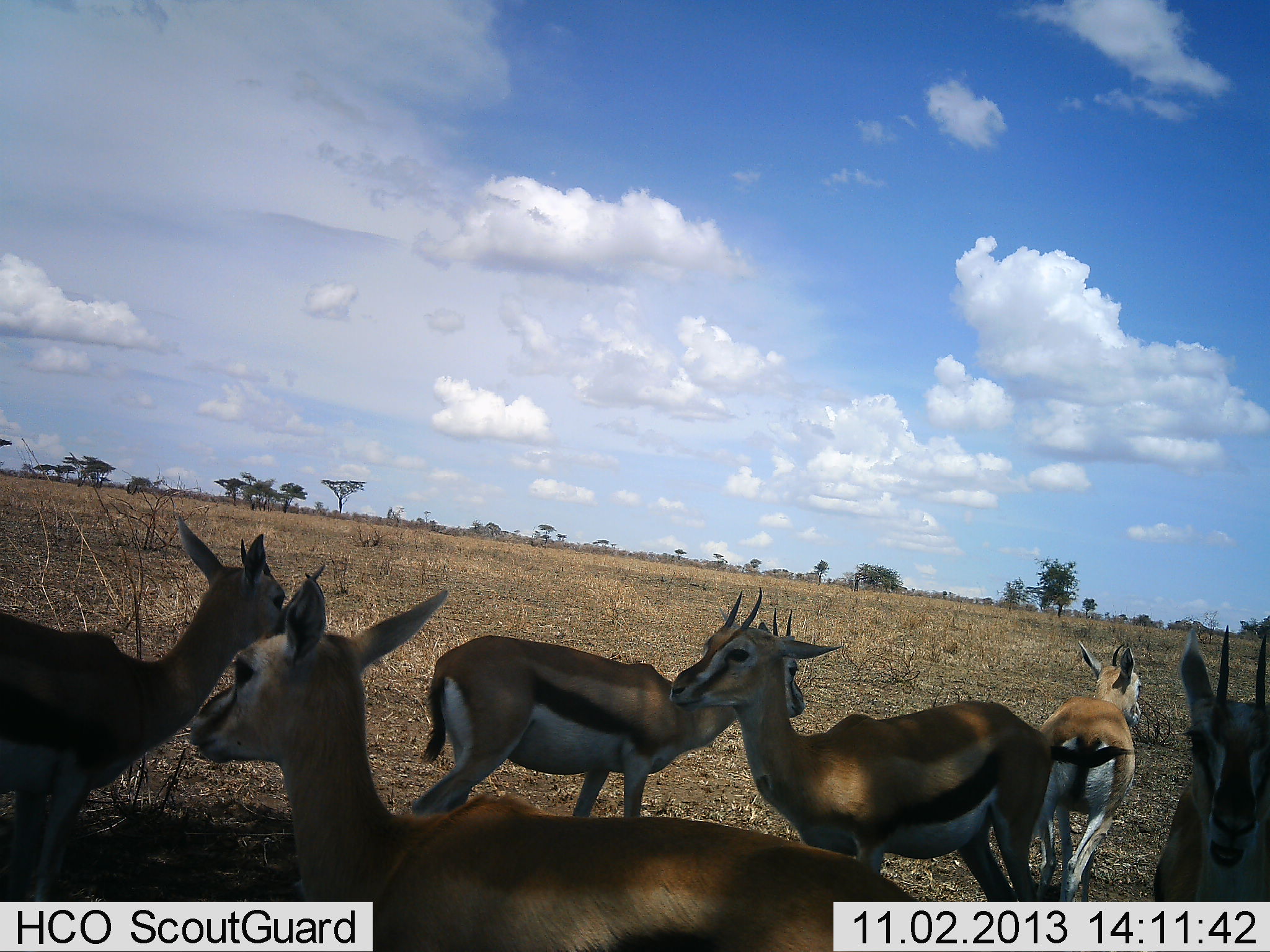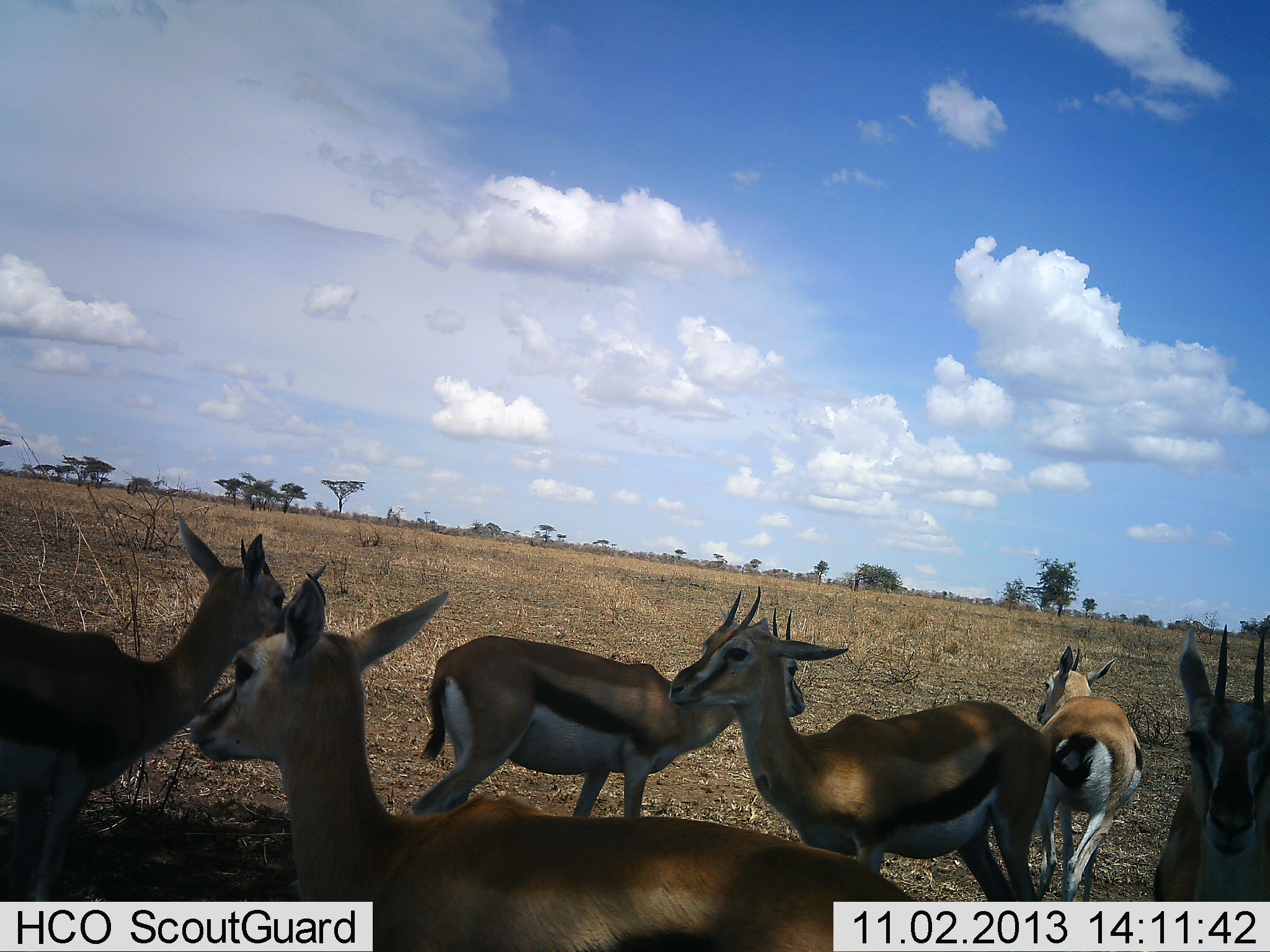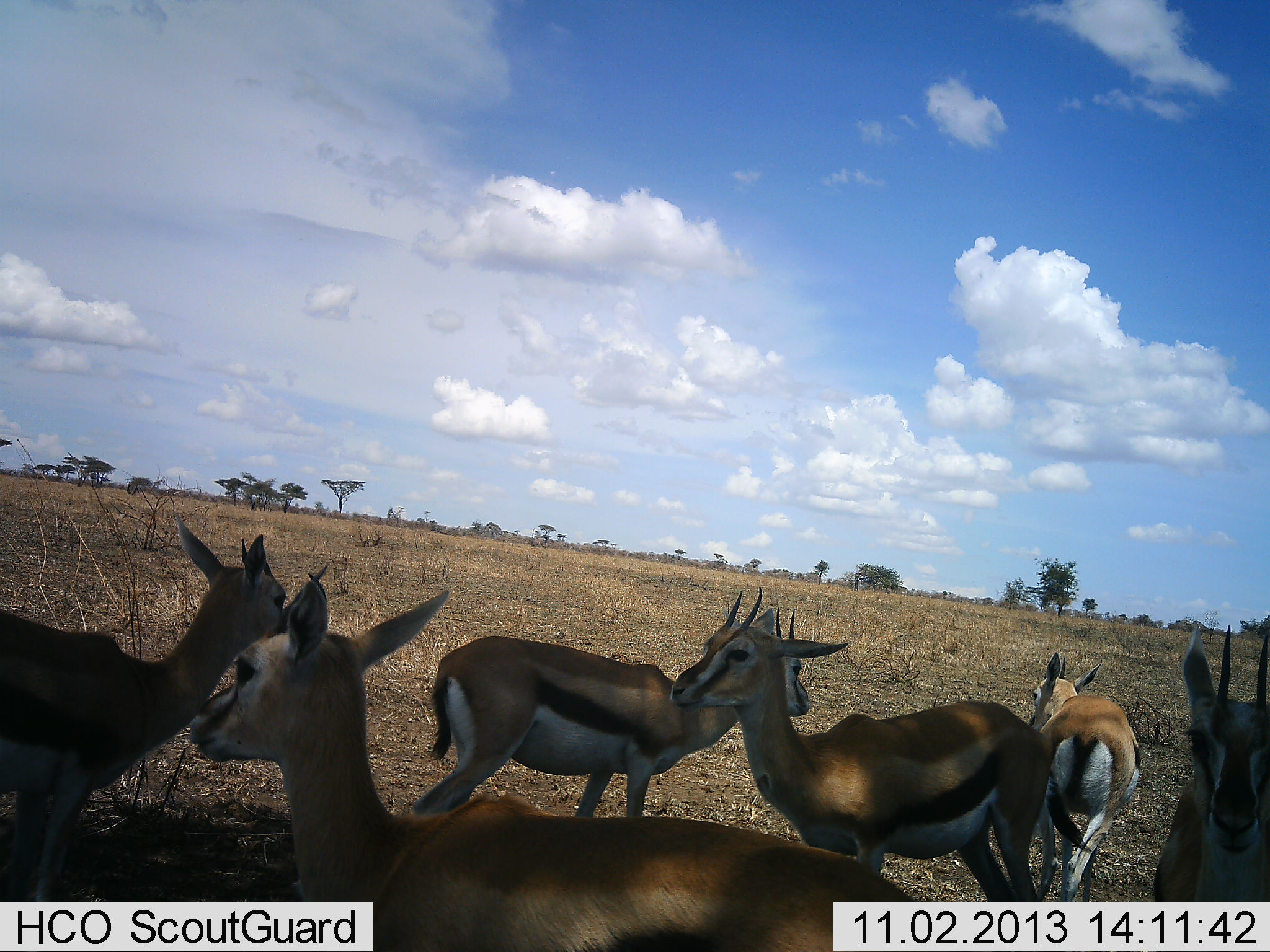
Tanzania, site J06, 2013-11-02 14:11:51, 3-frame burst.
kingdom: Animalia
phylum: Chordata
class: Mammalia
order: Artiodactyla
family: Bovidae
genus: Eudorcas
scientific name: Eudorcas thomsonii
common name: thomson's gazelle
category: gazellethomsons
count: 6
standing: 100%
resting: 10%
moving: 20%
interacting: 20%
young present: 0%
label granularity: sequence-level